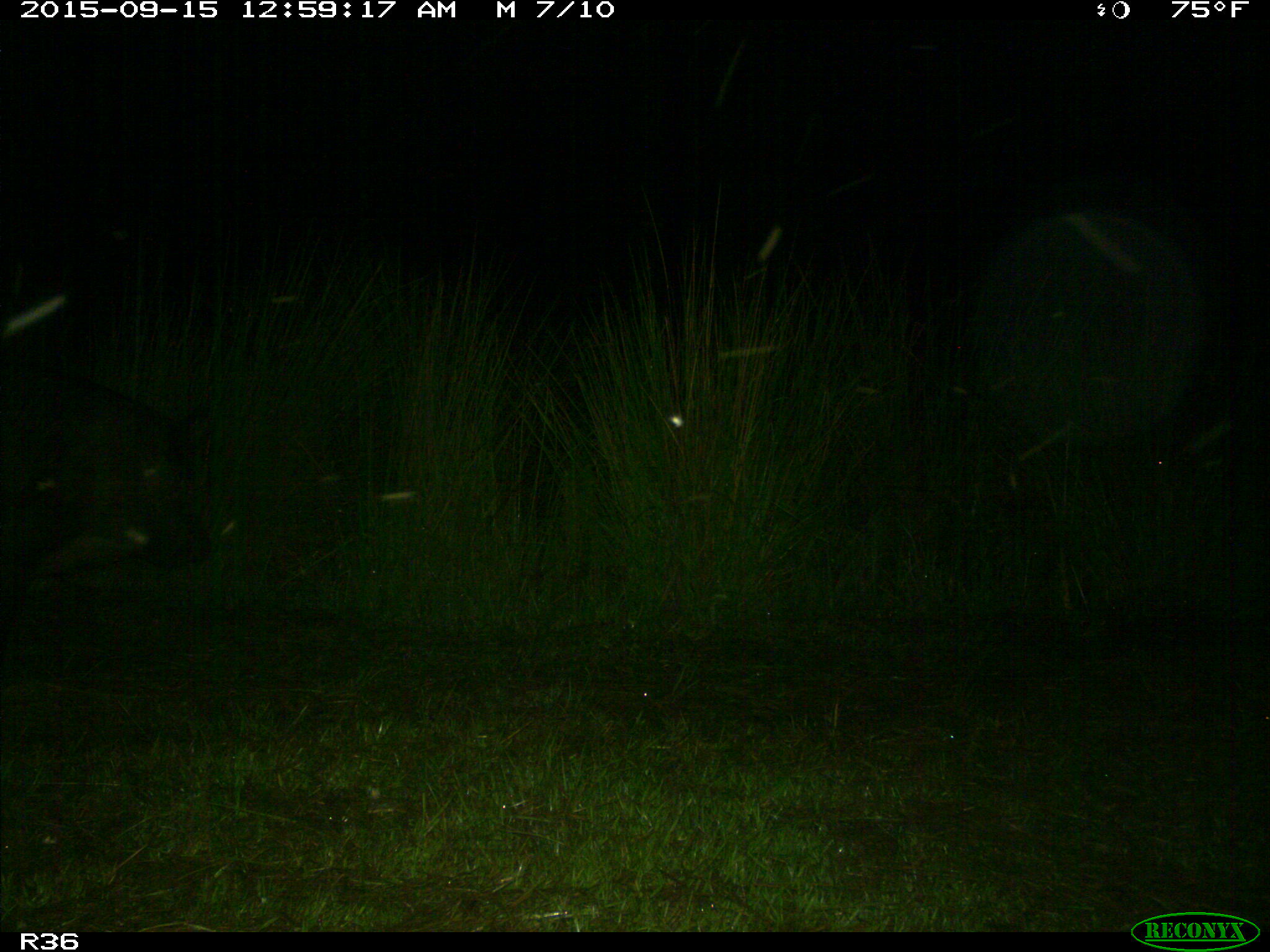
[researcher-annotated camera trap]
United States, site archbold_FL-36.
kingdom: Animalia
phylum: Chordata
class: Mammalia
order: Artiodactyla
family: Suidae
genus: Sus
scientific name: Sus scrofa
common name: wild boar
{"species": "Sus scrofa (wild boar)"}